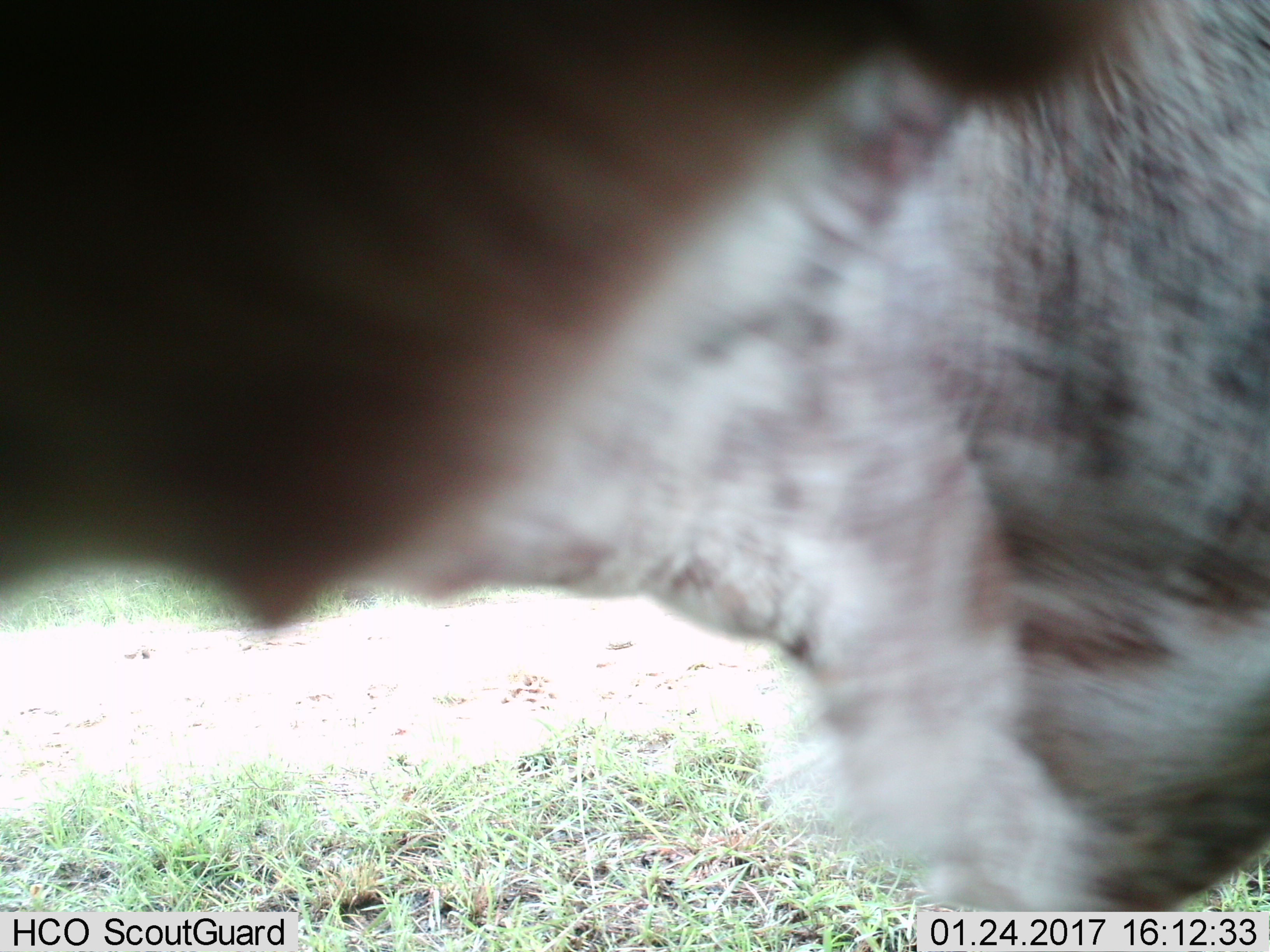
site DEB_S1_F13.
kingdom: Animalia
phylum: Chordata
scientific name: Vertebrata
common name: domestic animal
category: domesticanimal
Domesticanimal (domestic animal) (Vertebrata), count 1. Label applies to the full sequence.